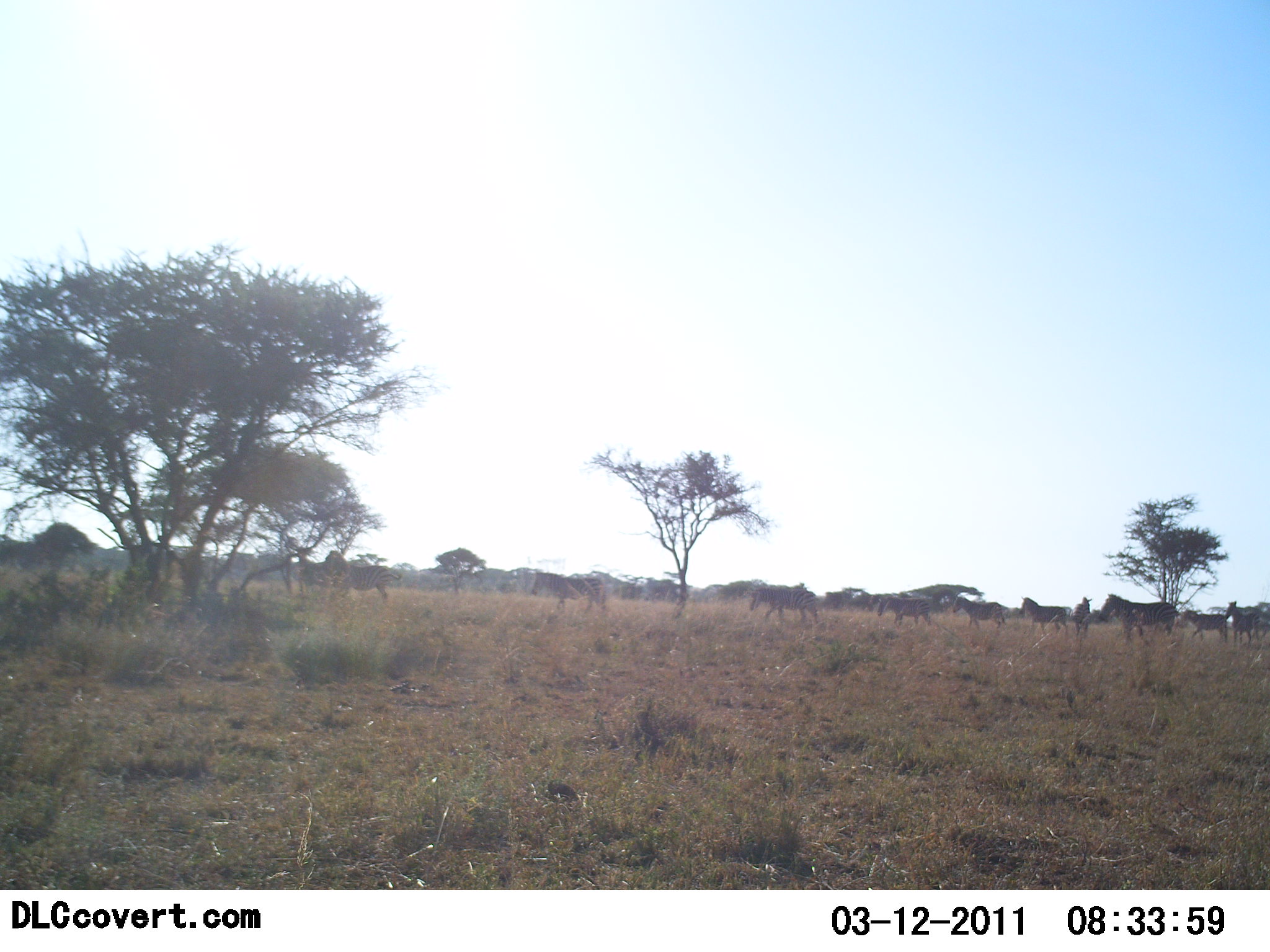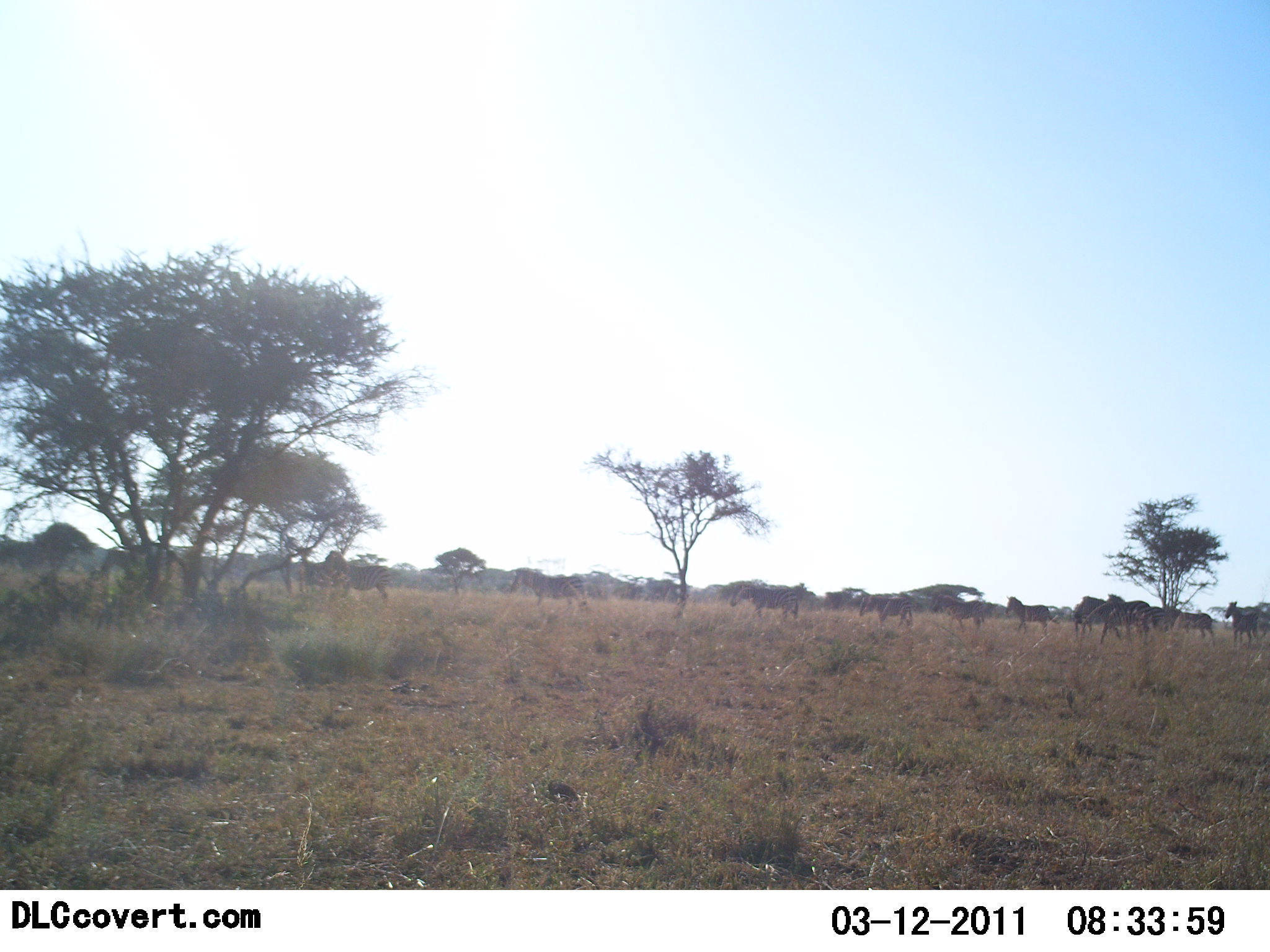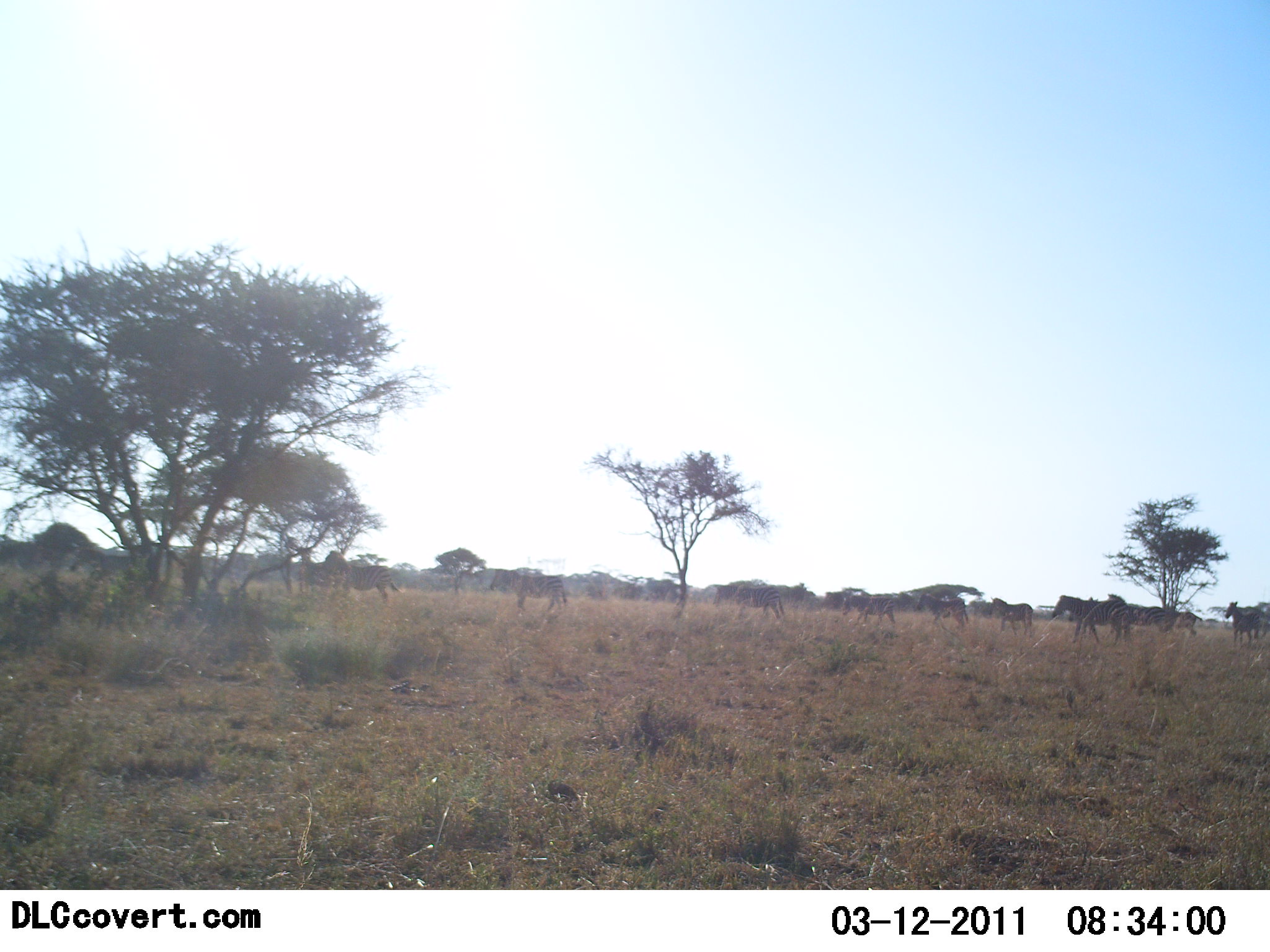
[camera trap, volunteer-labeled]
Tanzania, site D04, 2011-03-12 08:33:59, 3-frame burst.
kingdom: Animalia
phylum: Chordata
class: Mammalia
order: Perissodactyla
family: Equidae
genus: Equus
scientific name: Equus quagga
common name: plains zebra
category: zebra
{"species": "zebra (plains zebra) (Equus quagga)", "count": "11-50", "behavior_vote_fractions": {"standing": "0%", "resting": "0%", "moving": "100%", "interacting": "0%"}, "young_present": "10%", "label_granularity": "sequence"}